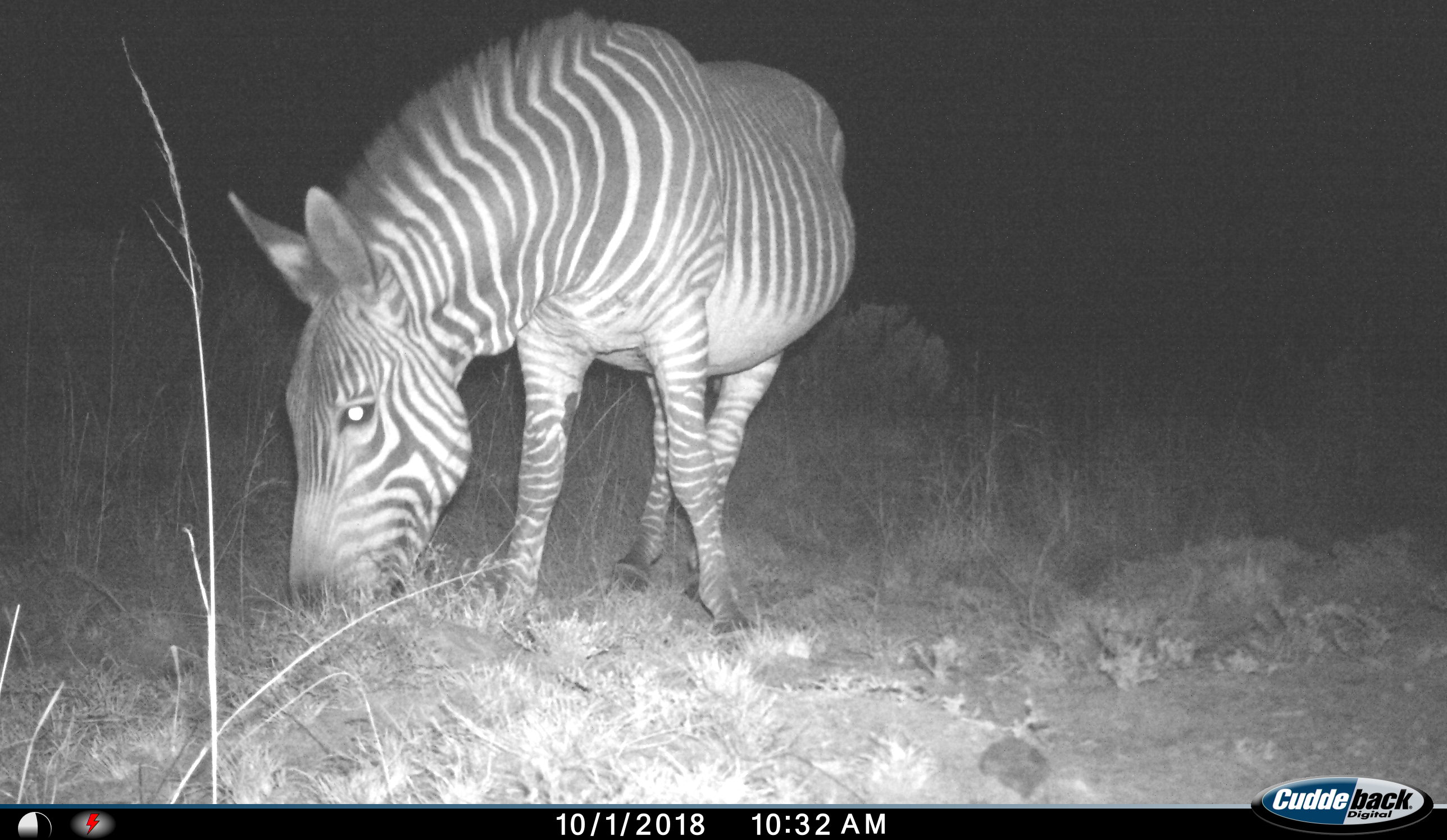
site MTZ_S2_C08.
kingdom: Animalia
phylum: Chordata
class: Mammalia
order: Perissodactyla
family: Equidae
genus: Equus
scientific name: Equus zebra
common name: mountain zebra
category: zebramountain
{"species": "zebramountain (mountain zebra) (Equus zebra)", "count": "1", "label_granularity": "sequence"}